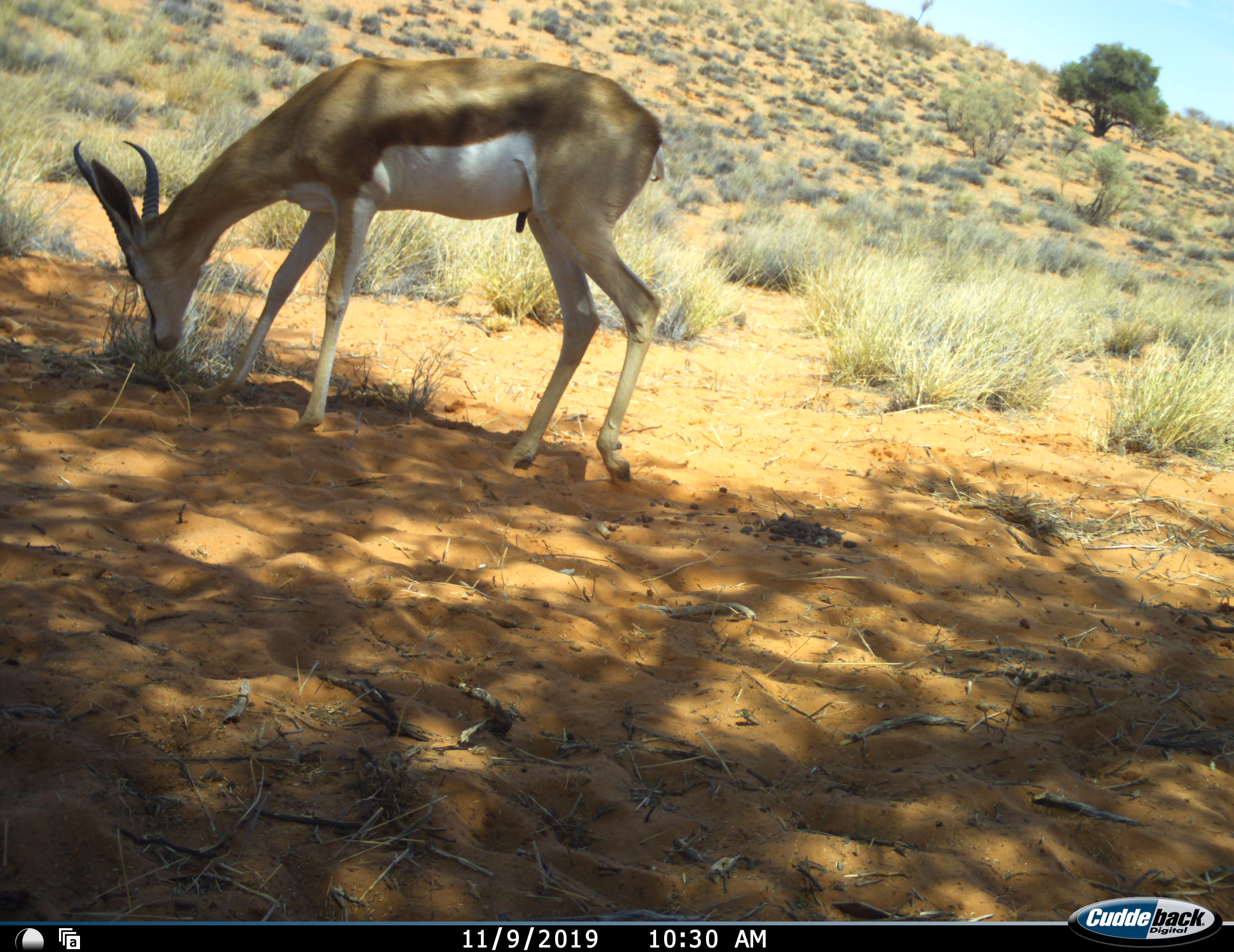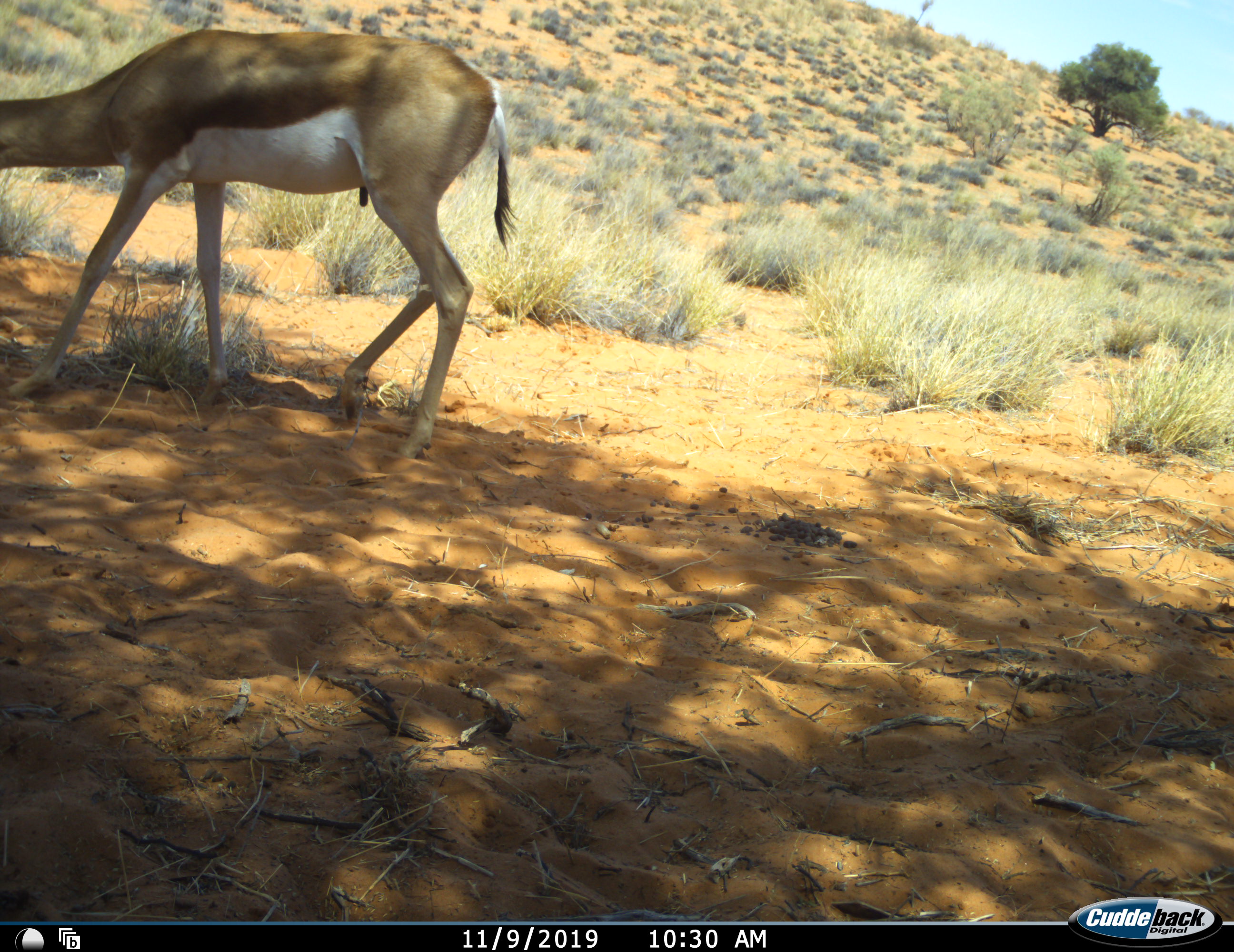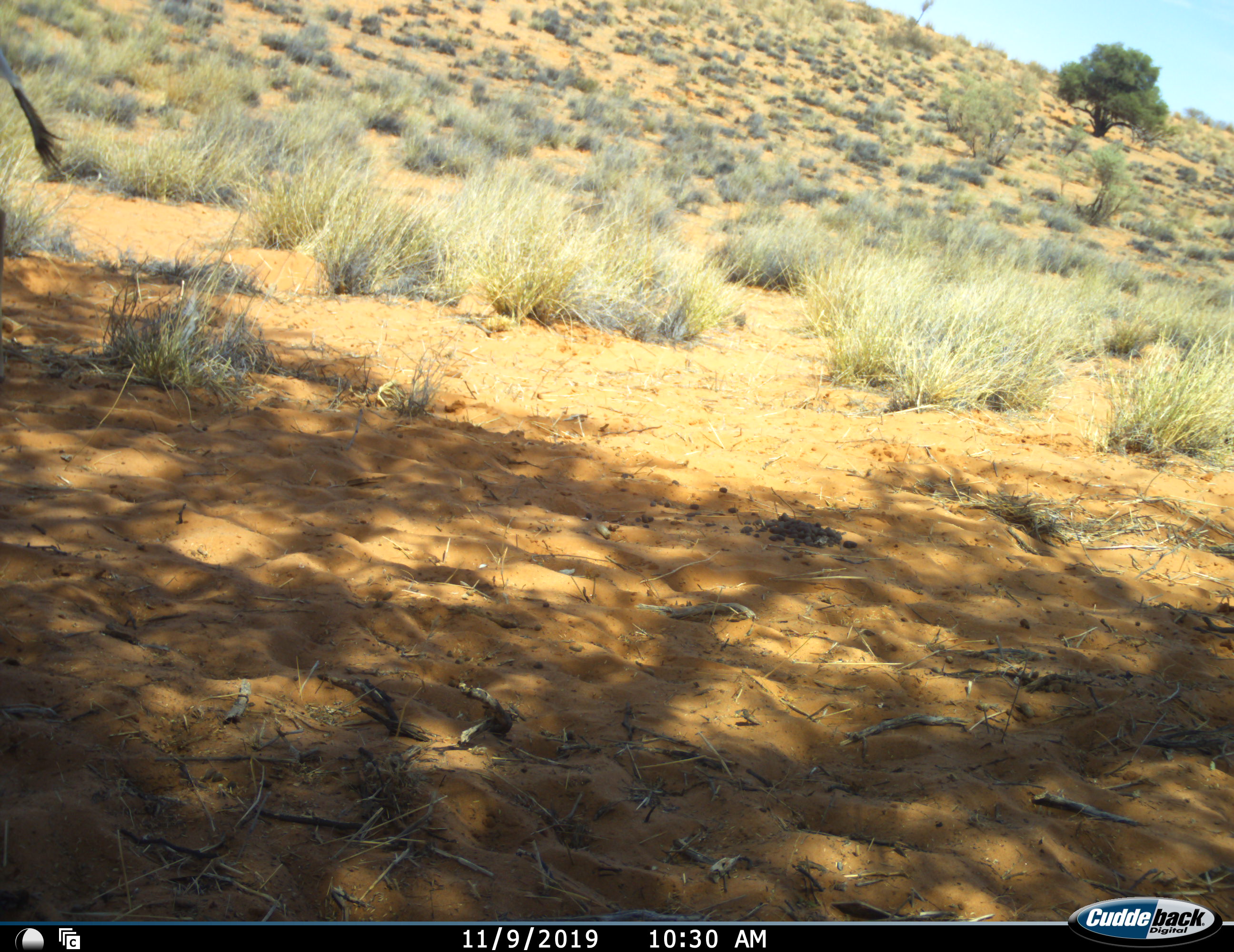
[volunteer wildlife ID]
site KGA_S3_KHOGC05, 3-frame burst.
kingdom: Animalia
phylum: Chordata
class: Mammalia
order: Artiodactyla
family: Bovidae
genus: Antidorcas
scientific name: Antidorcas marsupialis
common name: springbok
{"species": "springbok (Antidorcas marsupialis)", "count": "1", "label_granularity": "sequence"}